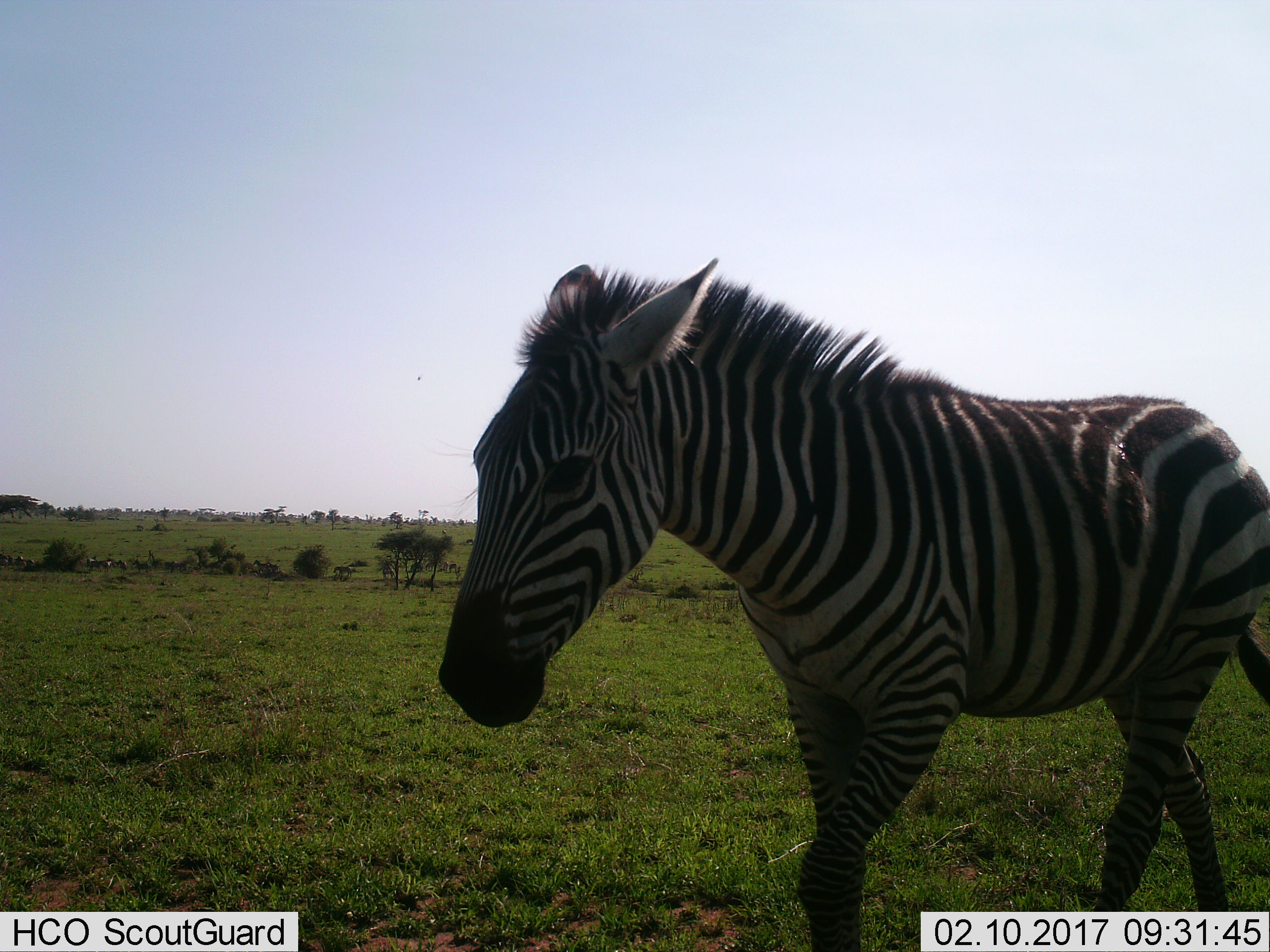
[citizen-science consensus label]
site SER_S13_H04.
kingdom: Animalia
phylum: Chordata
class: Mammalia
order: Perissodactyla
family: Equidae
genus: Equus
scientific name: Equus quagga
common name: plains zebra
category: zebraplains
Zebraplains (plains zebra) (Equus quagga), count 1. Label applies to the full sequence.